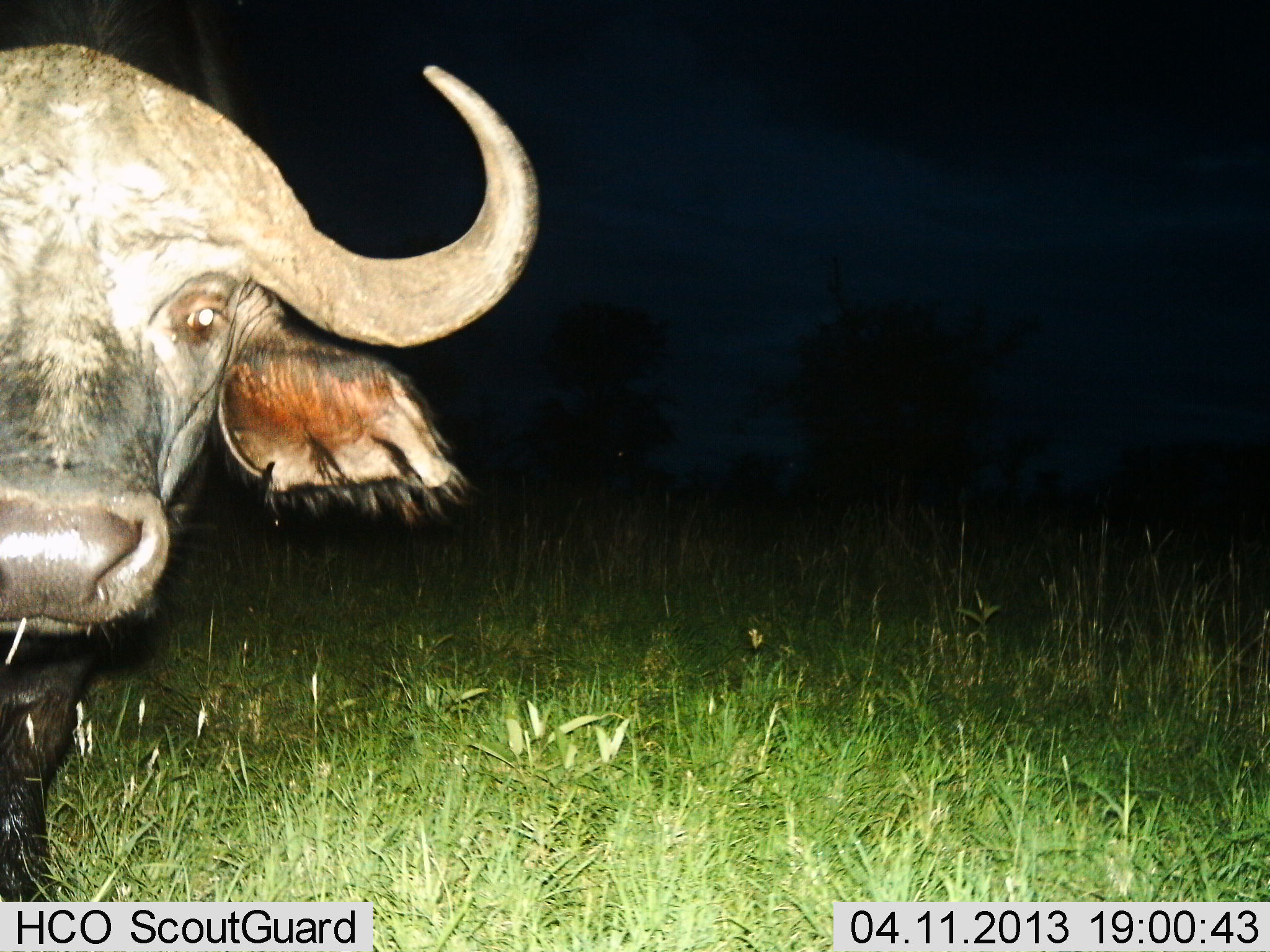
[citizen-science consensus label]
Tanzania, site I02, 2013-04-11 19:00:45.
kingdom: Animalia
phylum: Chordata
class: Mammalia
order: Artiodactyla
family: Bovidae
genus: Syncerus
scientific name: Syncerus caffer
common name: cape buffalo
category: buffalo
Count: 1.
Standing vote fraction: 90%.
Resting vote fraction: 0%.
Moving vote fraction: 0%.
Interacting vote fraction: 0%.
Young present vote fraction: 0%.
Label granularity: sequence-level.